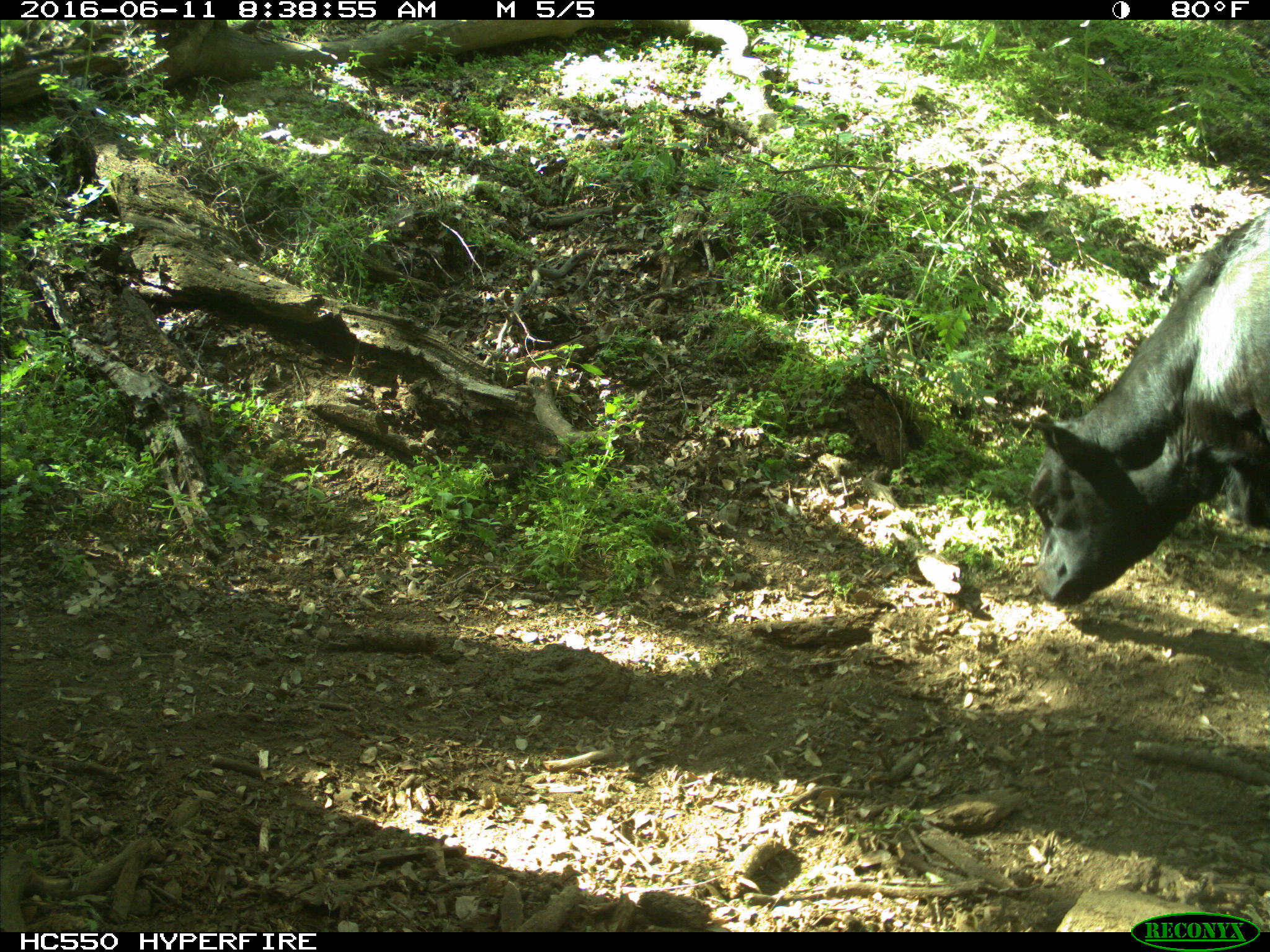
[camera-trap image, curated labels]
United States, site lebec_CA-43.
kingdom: Animalia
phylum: Chordata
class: Mammalia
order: Artiodactyla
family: Bovidae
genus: Bos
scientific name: Bos taurus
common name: domestic cow